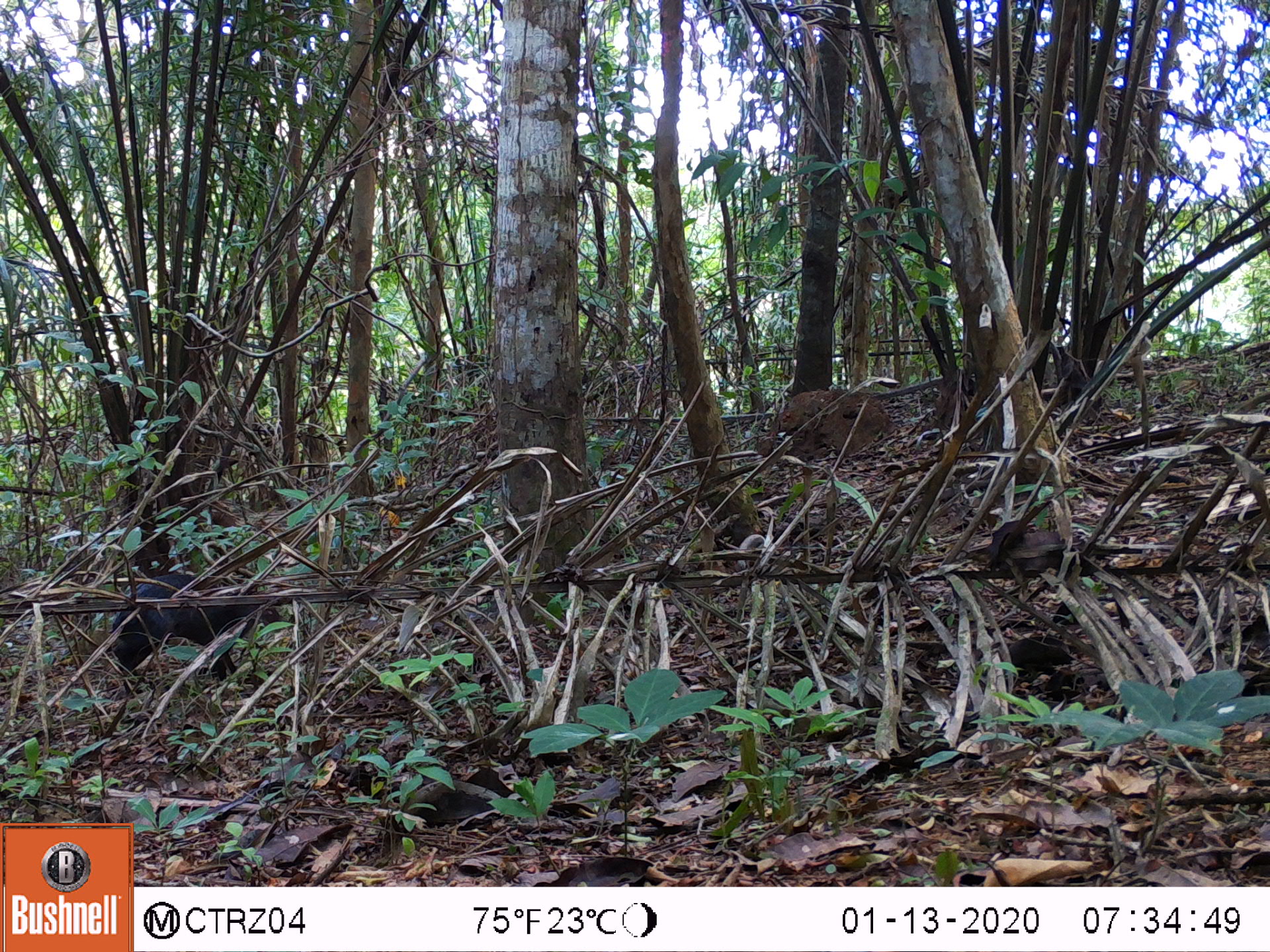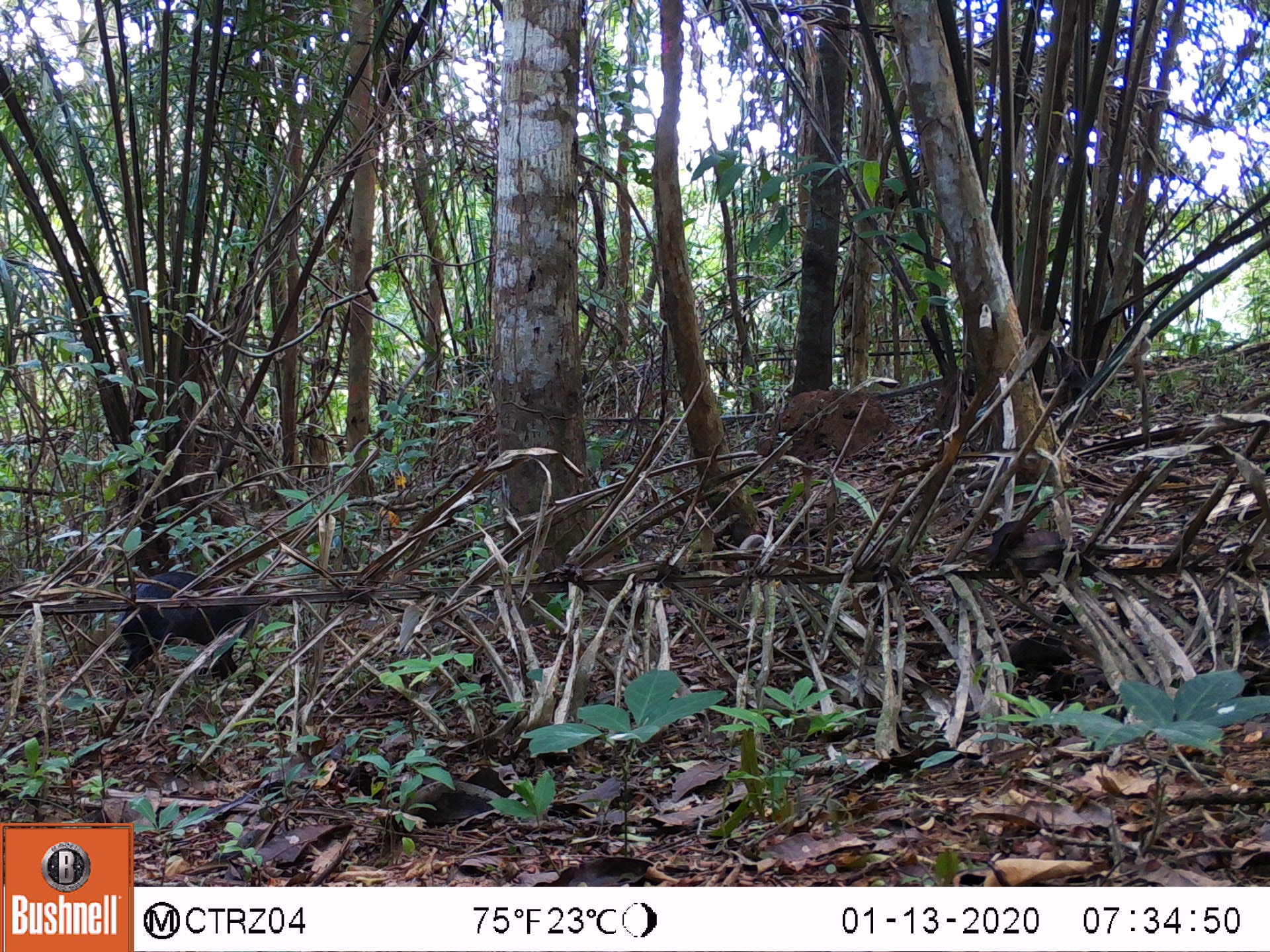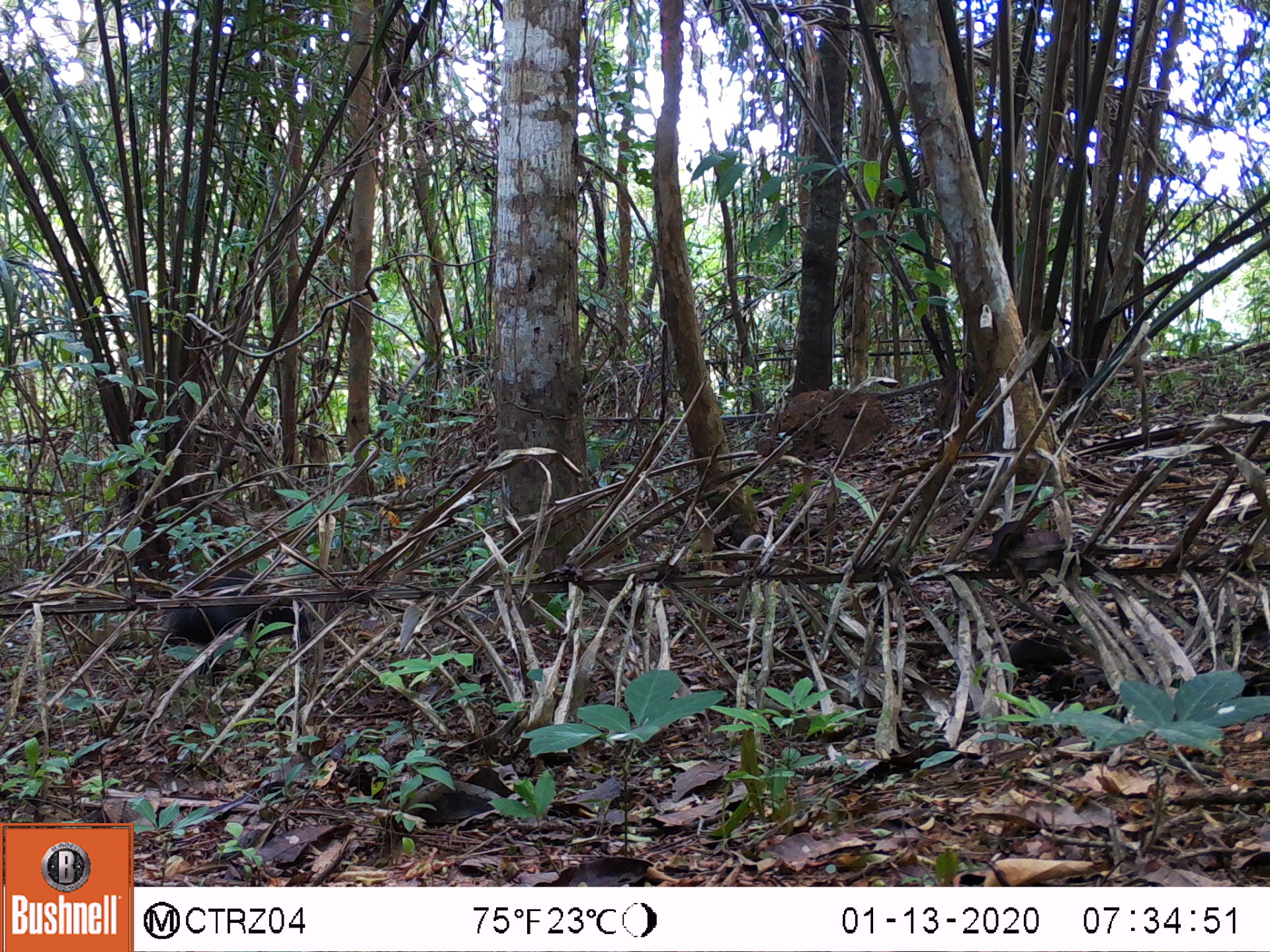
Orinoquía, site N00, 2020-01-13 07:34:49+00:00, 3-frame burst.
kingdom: Animalia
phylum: Chordata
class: Mammalia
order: Rodentia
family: Dasyproctidae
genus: Dasyprocta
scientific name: Dasyprocta fuliginosa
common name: black agouti